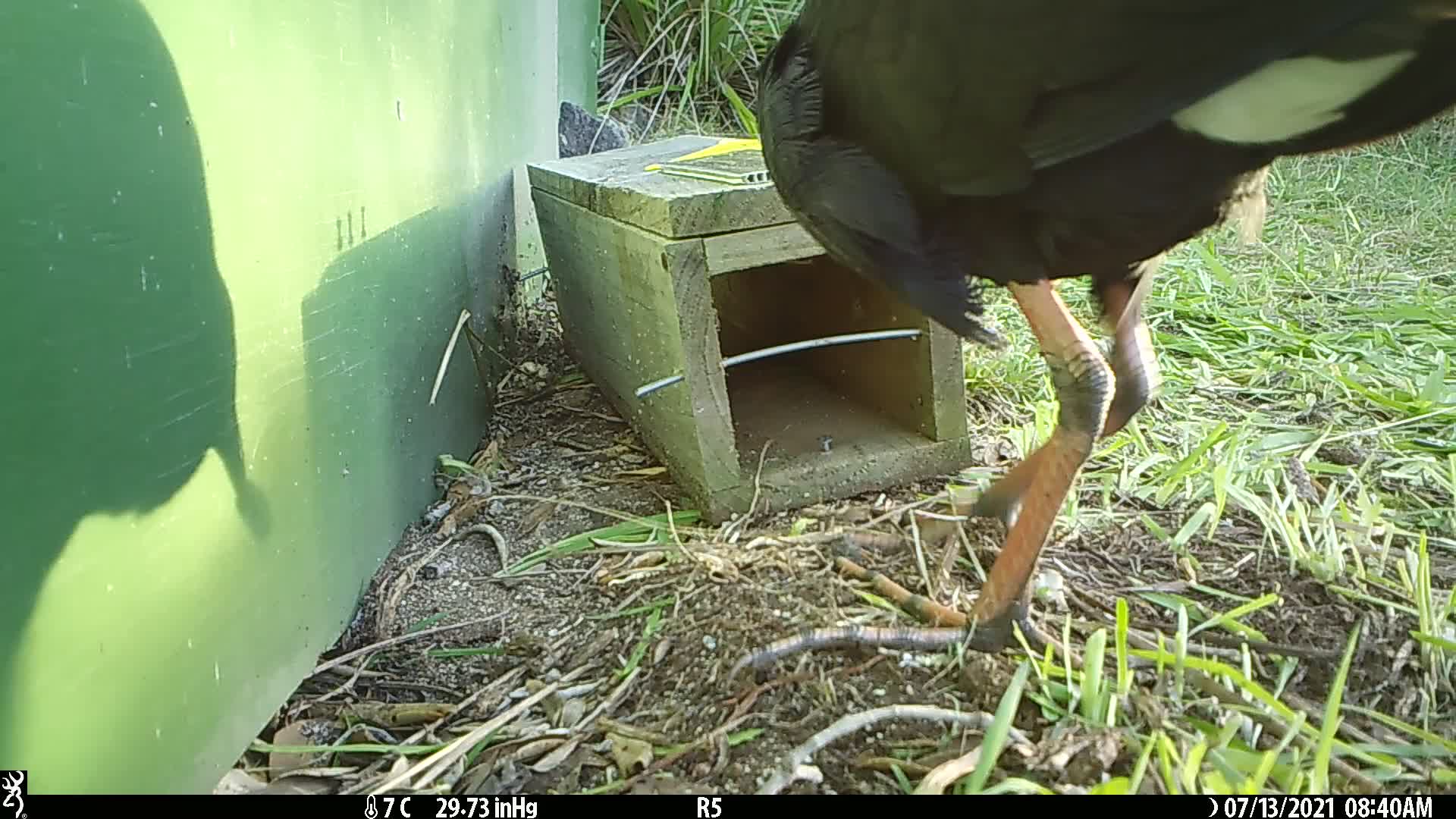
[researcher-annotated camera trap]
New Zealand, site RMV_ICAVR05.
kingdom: Animalia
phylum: Chordata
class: Aves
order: Gruiformes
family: Rallidae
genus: Porphyrio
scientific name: Porphyrio melanotus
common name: australasian swamphen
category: pukeko